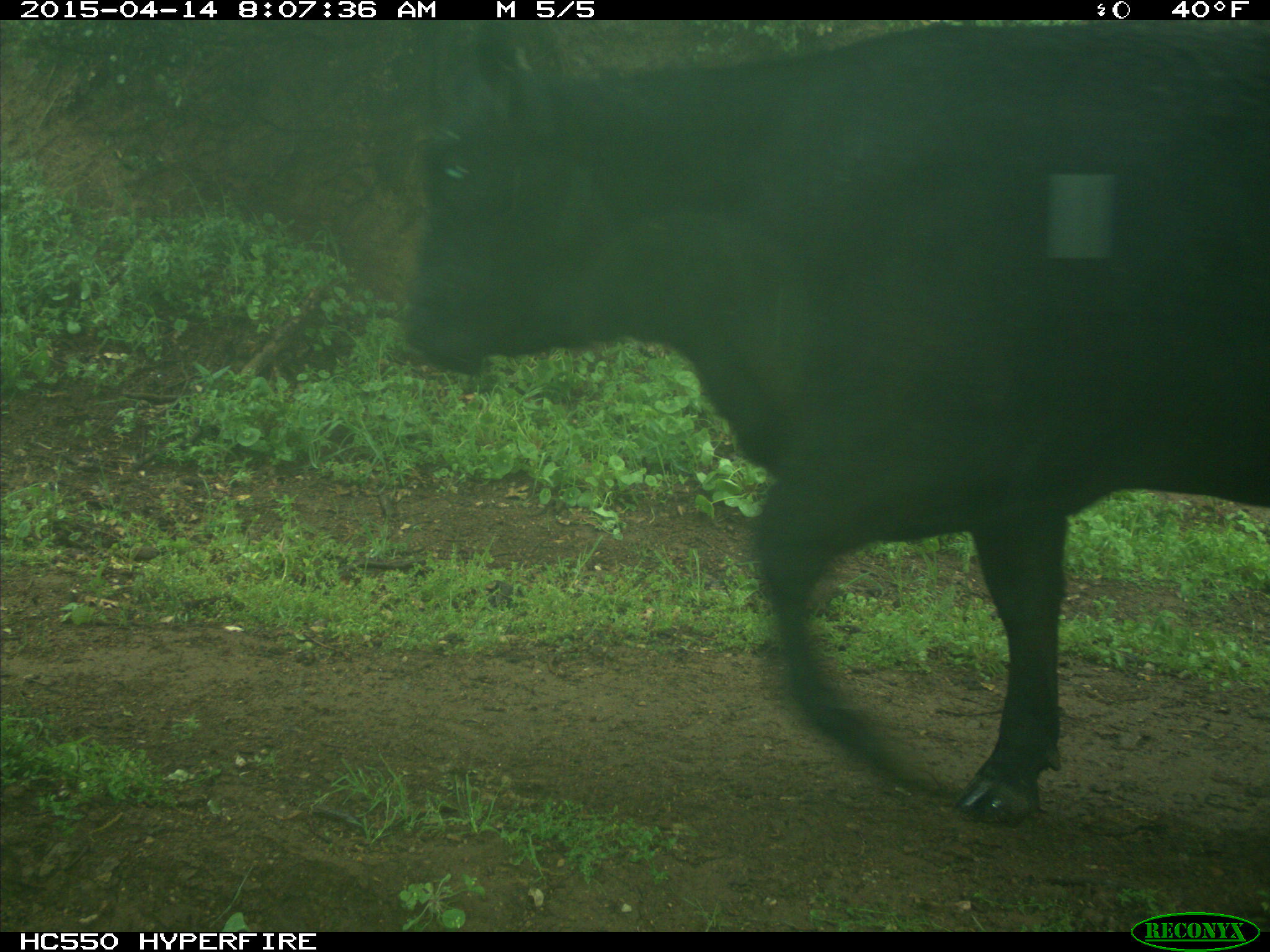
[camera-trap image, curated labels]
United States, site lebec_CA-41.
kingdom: Animalia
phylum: Chordata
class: Mammalia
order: Artiodactyla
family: Bovidae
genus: Bos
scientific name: Bos taurus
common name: domestic cow